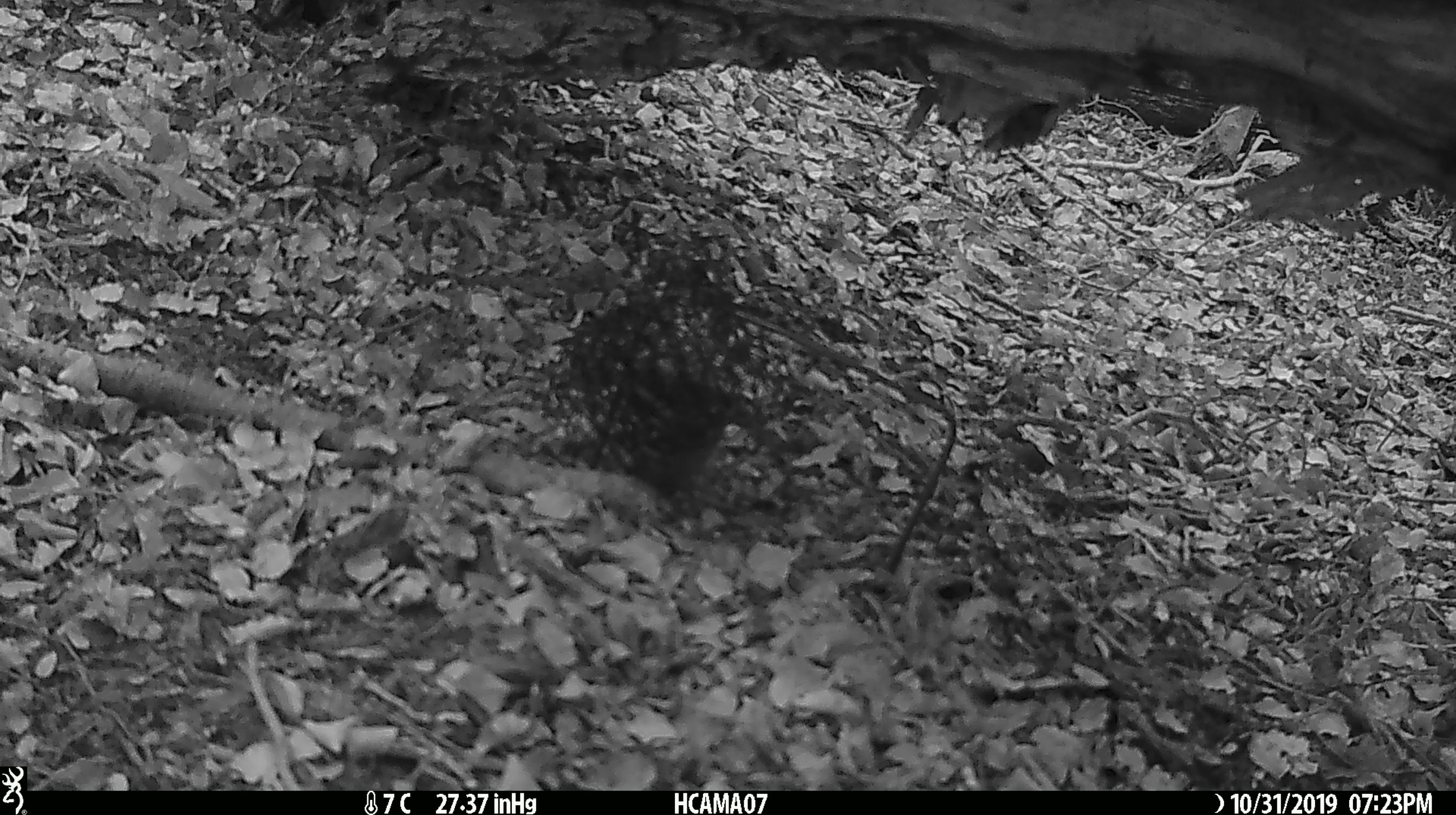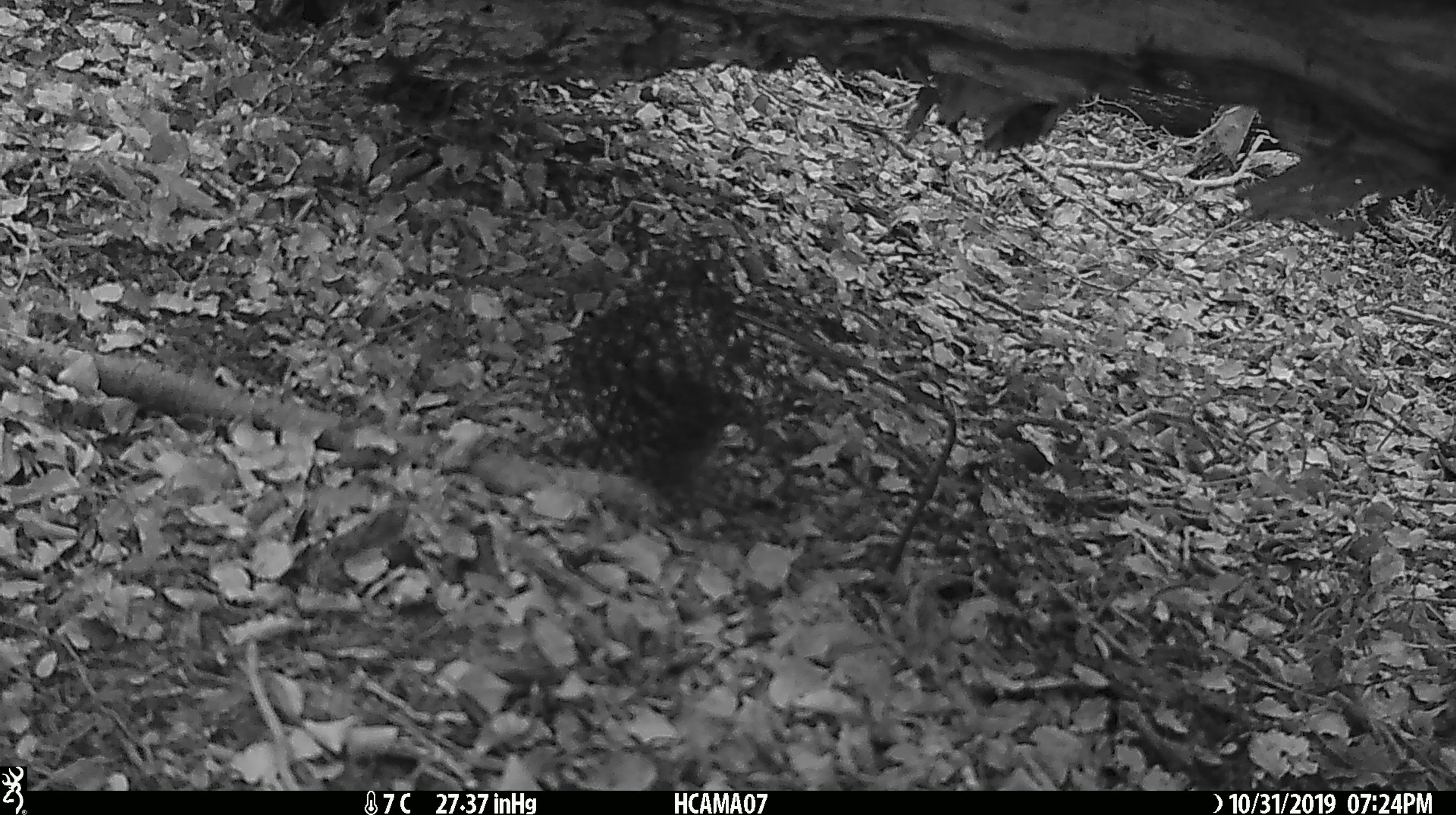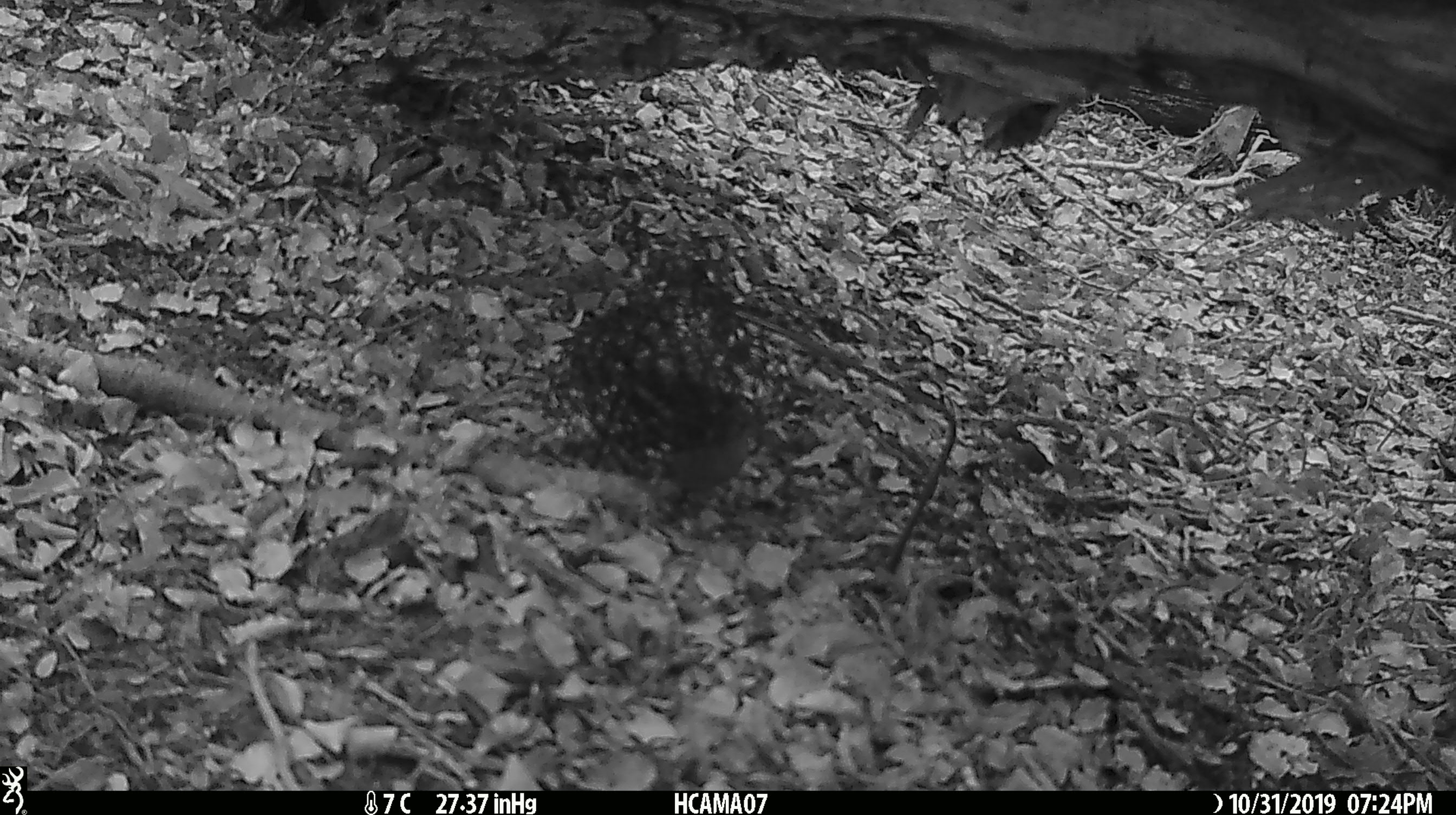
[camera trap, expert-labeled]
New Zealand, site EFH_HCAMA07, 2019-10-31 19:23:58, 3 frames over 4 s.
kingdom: Animalia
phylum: Chordata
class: Mammalia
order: Rodentia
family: Muridae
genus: Mus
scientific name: Mus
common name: mouse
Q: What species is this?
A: Mouse (Mus).